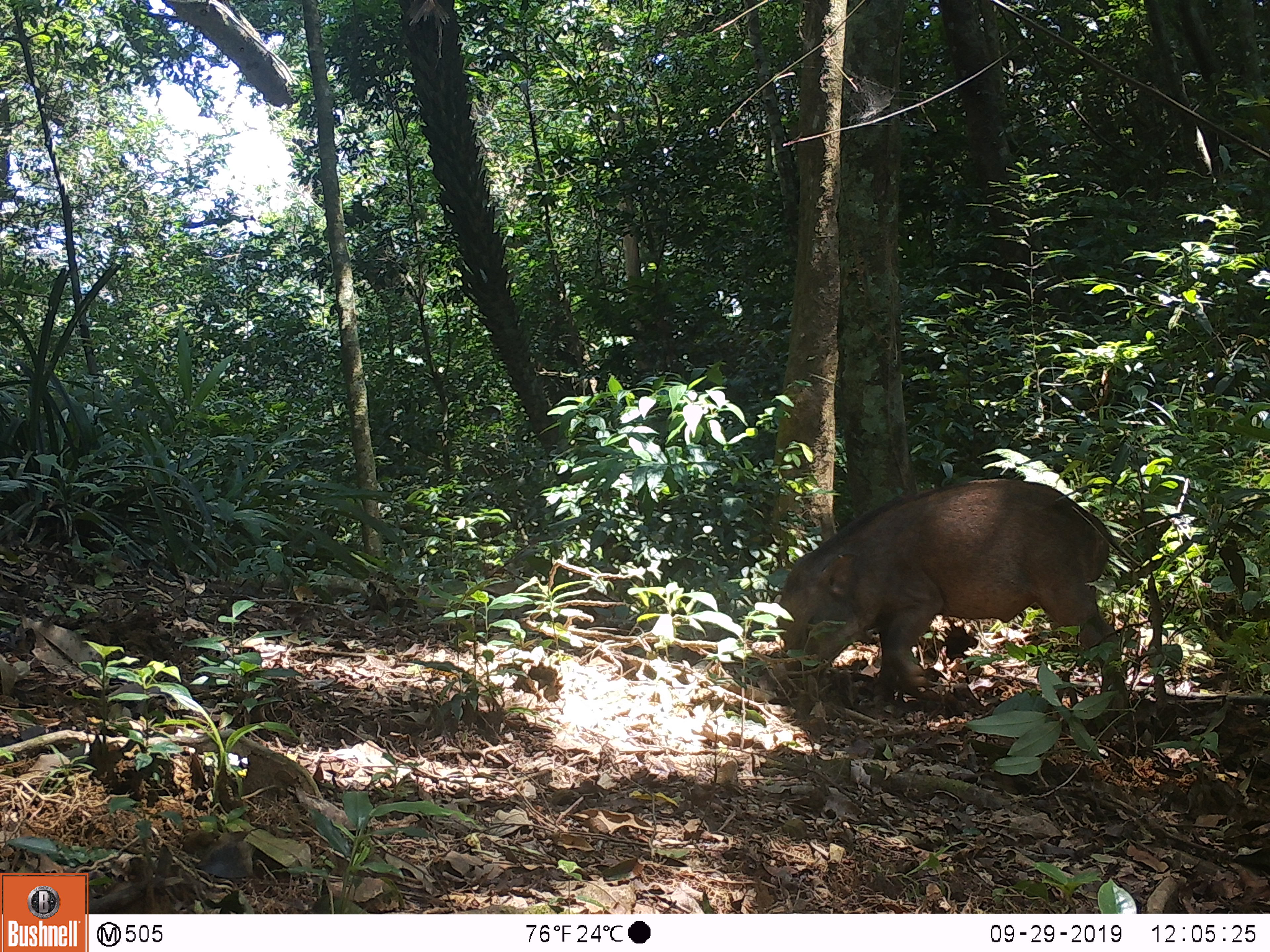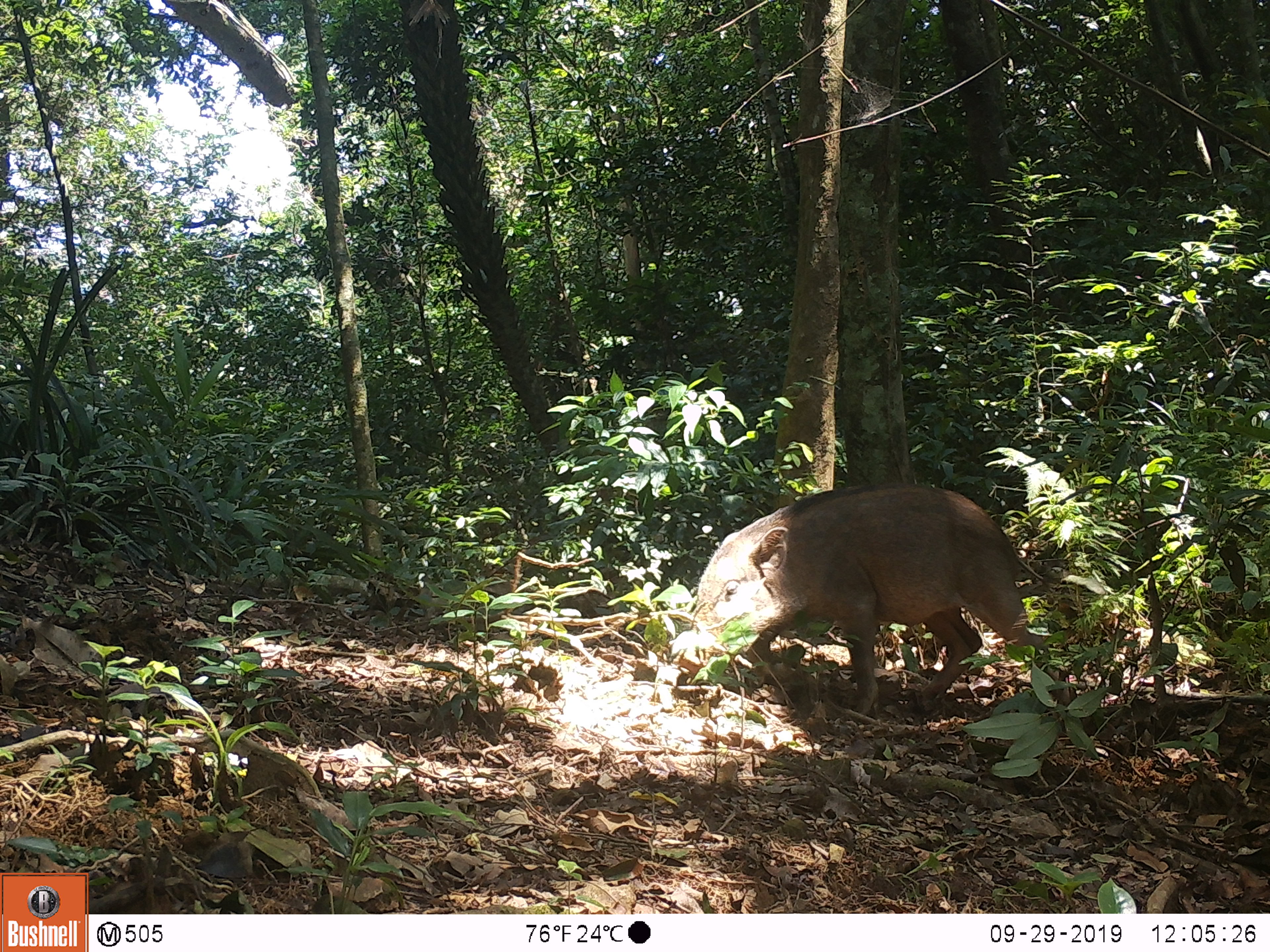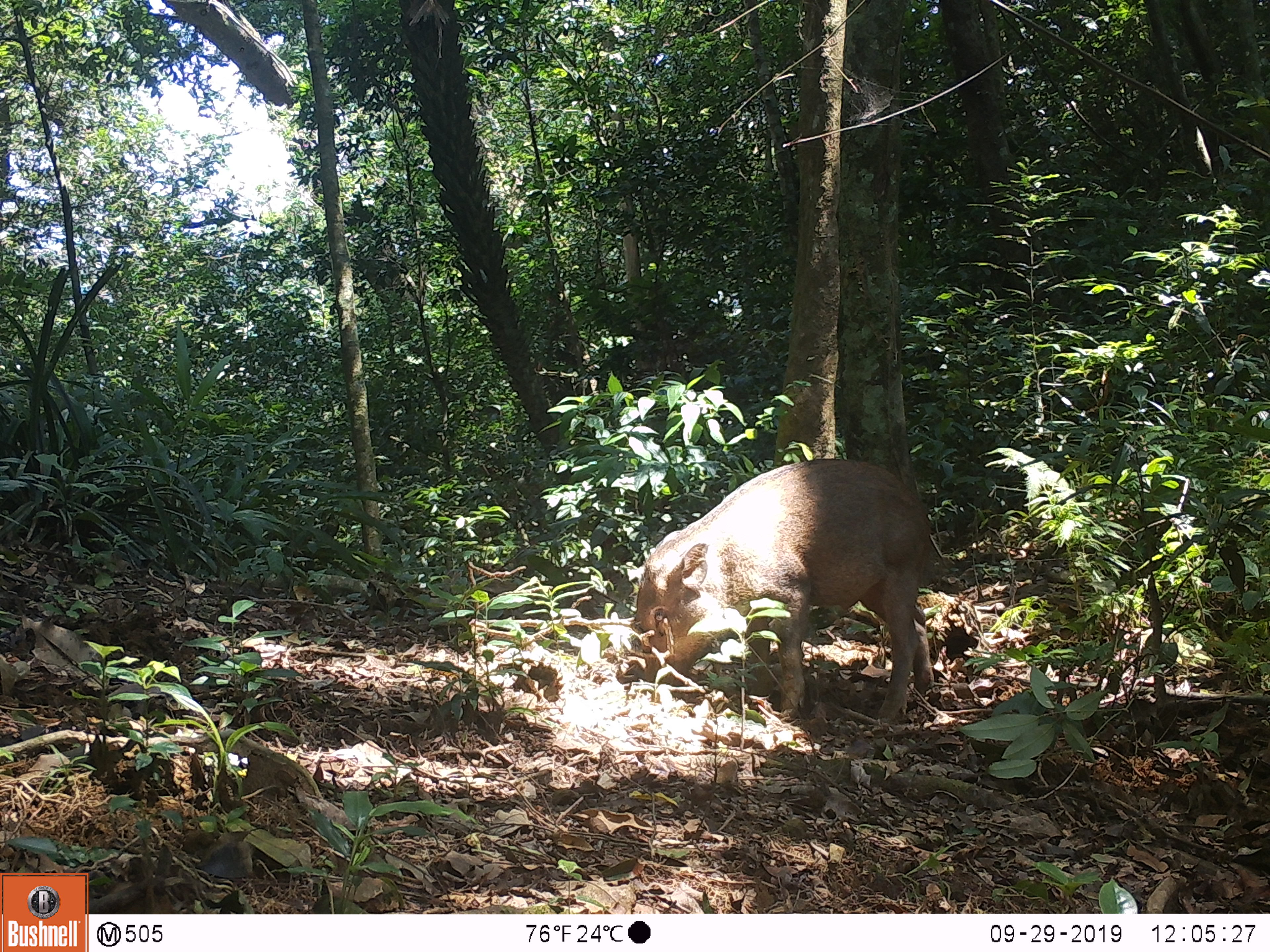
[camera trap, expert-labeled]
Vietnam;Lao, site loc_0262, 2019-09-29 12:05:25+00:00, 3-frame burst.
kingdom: Animalia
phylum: Chordata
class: Mammalia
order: Artiodactyla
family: Suidae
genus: Sus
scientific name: Sus scrofa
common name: eurasian wild pig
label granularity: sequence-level